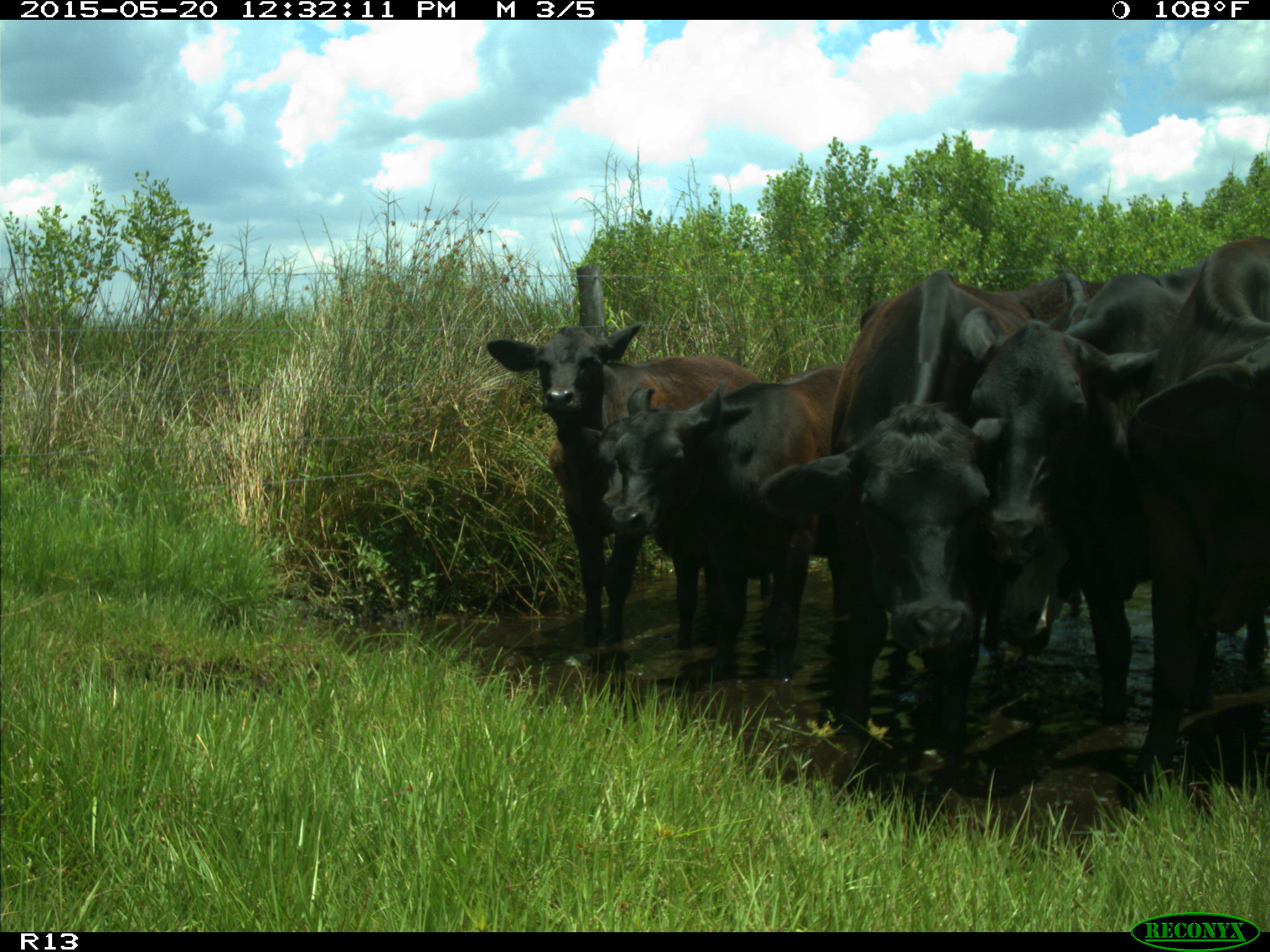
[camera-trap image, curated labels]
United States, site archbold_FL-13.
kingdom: Animalia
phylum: Chordata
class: Mammalia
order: Artiodactyla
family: Bovidae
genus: Bos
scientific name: Bos taurus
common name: domestic cow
Bos taurus (domestic cow).